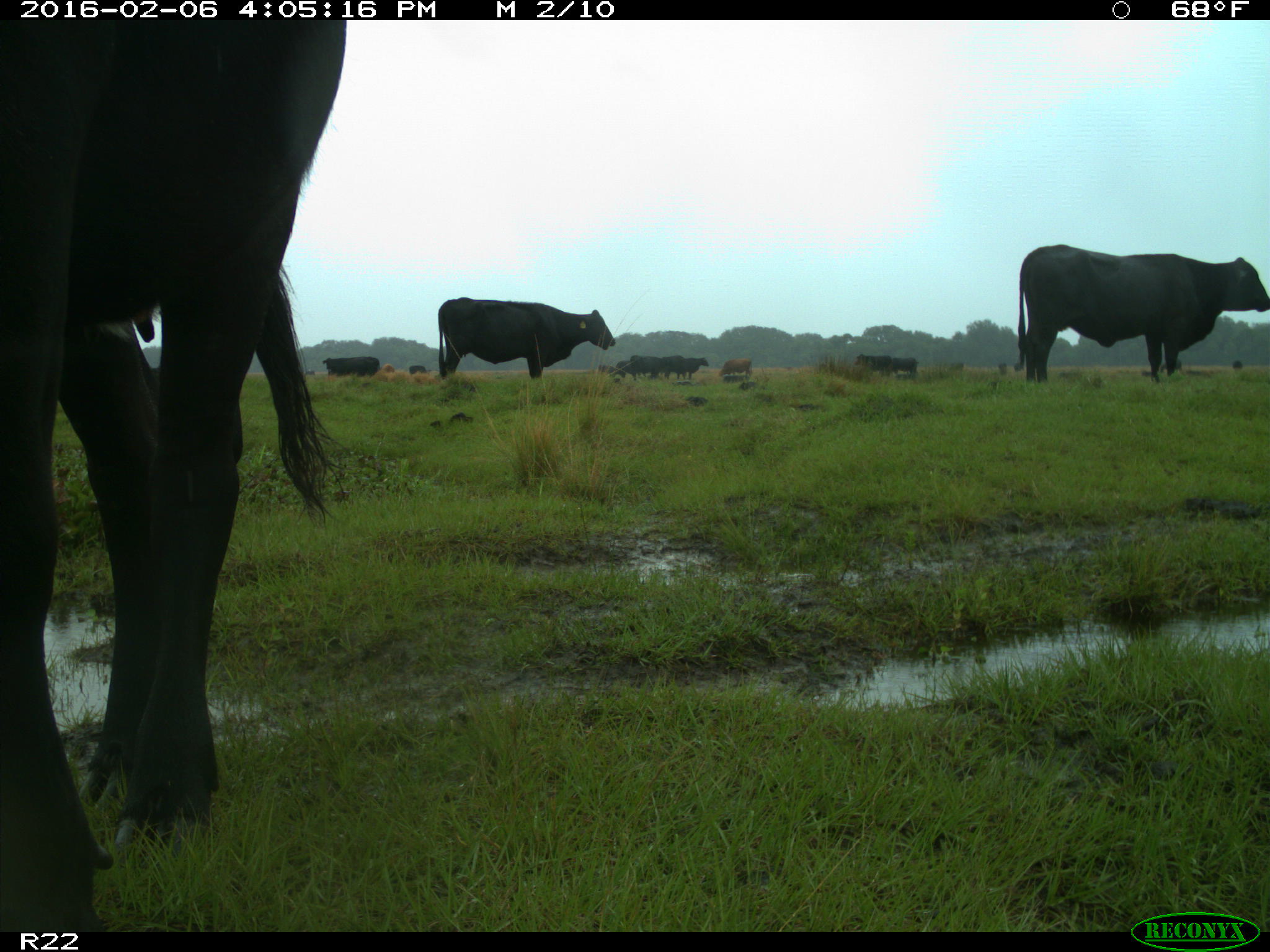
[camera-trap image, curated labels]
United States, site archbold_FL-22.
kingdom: Animalia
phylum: Chordata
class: Mammalia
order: Artiodactyla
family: Bovidae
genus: Bos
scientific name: Bos taurus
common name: domestic cow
Bos taurus (domestic cow).